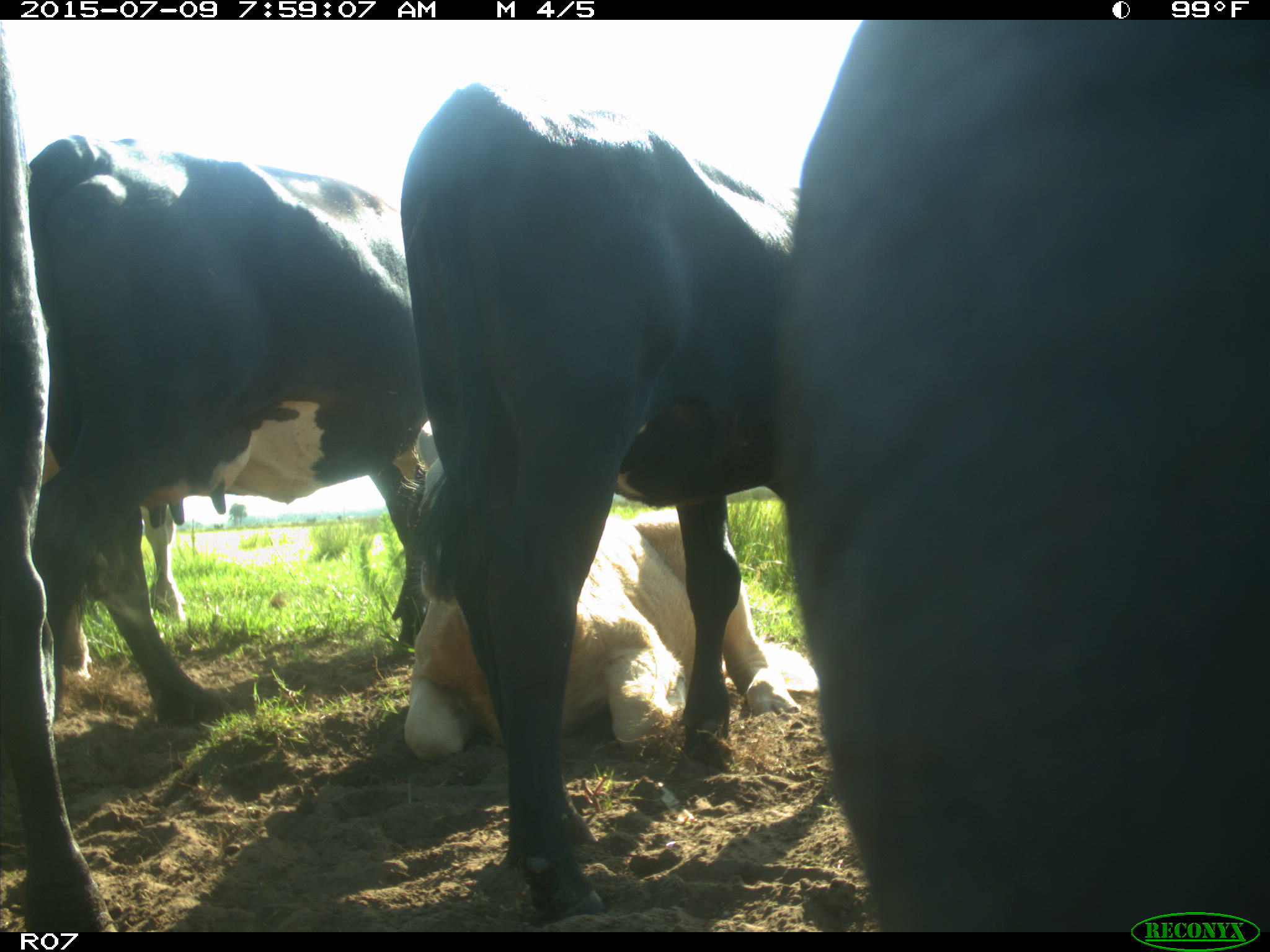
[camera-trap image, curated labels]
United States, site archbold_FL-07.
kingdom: Animalia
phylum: Chordata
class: Mammalia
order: Artiodactyla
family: Bovidae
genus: Bos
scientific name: Bos taurus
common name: domestic cow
Bos taurus (domestic cow).